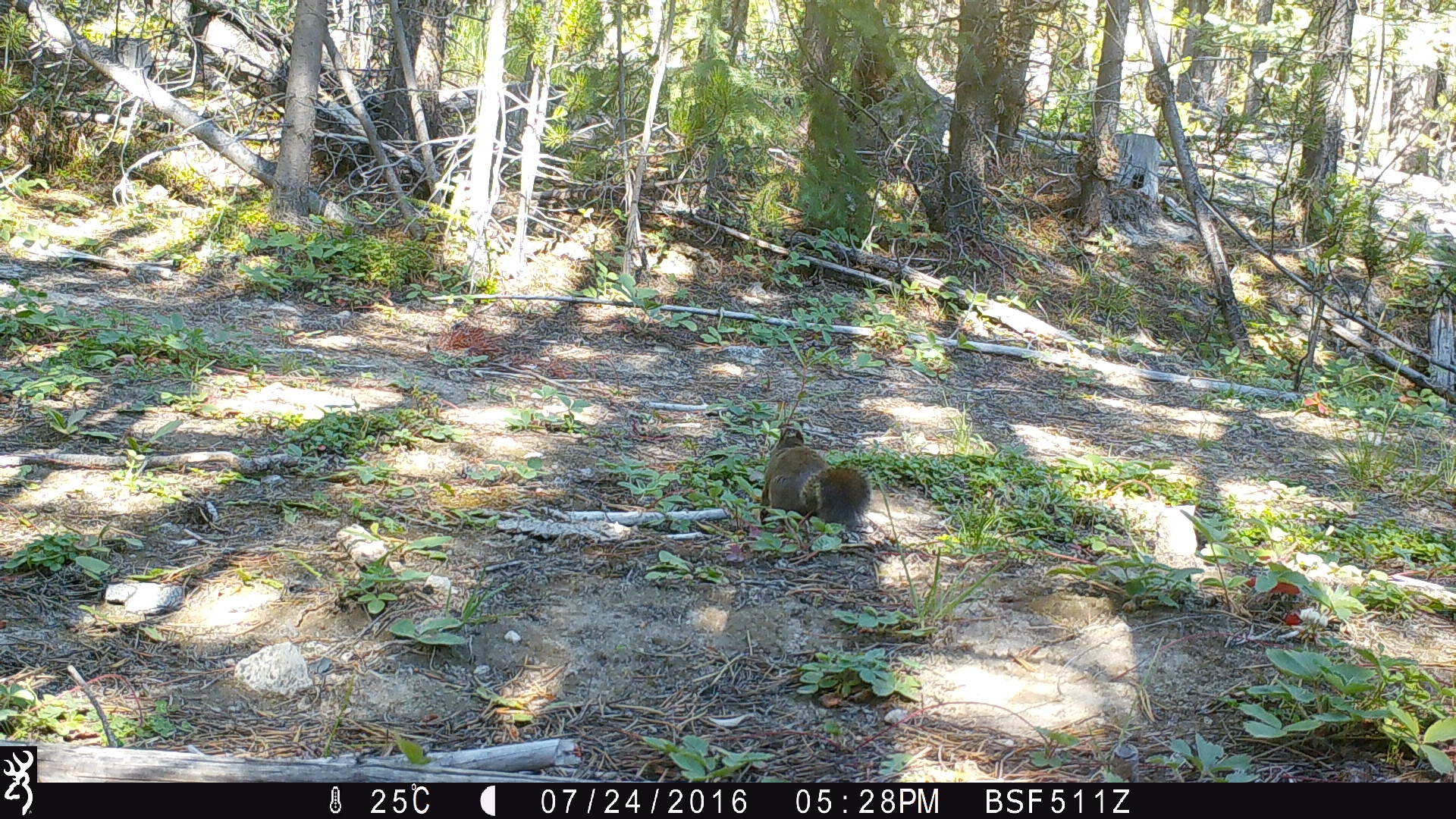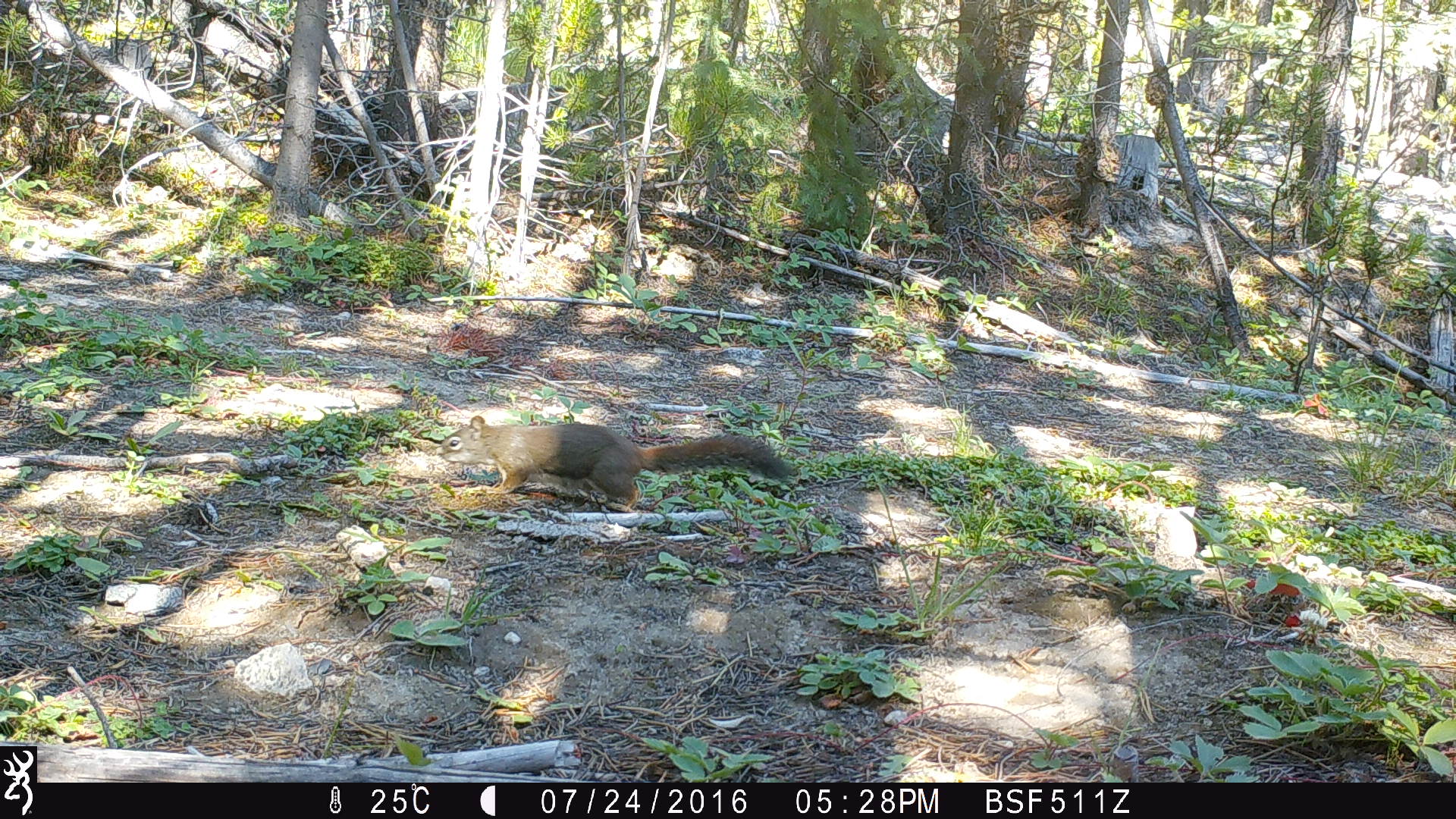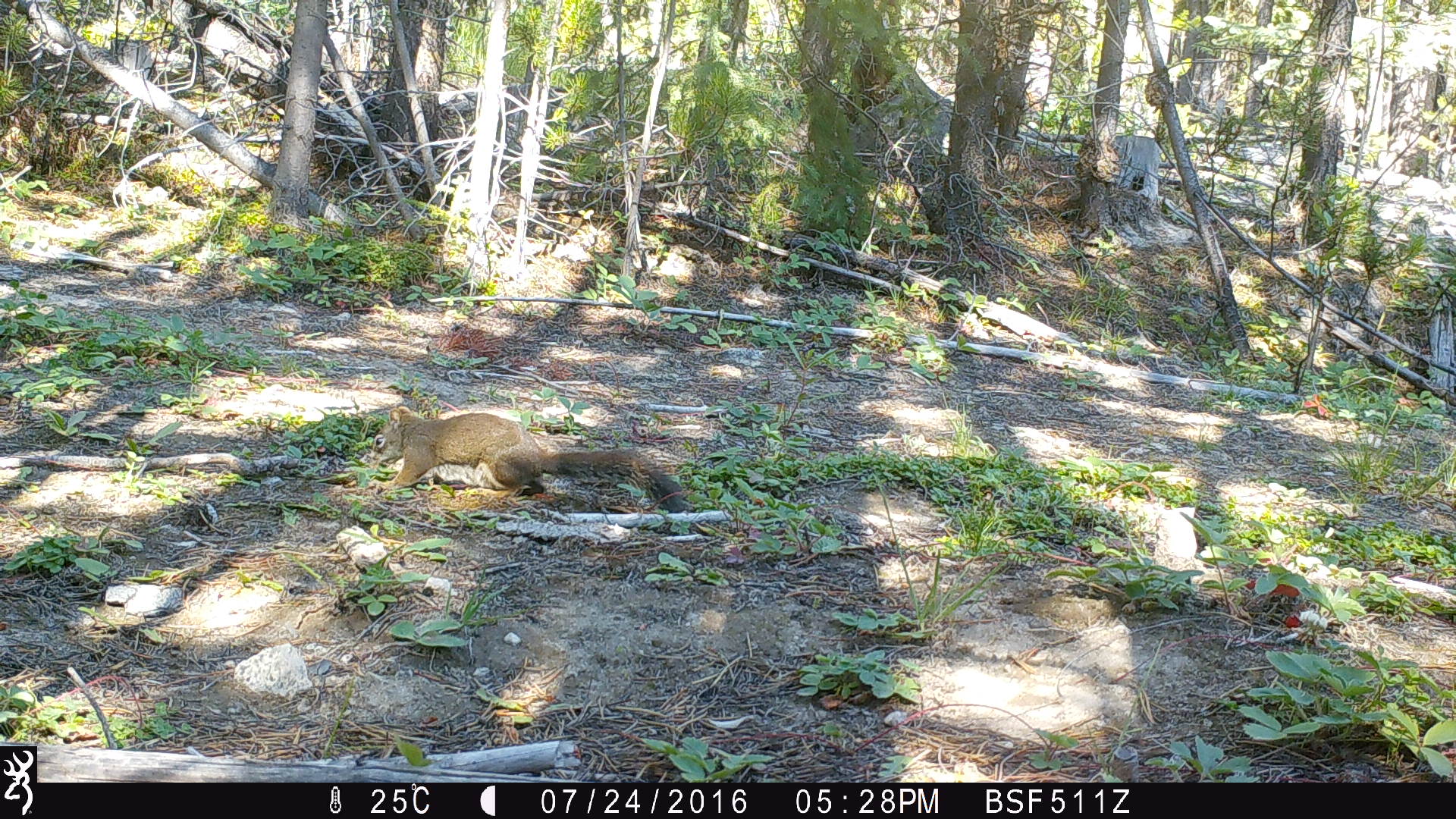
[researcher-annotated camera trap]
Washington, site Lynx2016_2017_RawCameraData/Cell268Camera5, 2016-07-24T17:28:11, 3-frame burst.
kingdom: Animalia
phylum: Chordata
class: Mammalia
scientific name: Mammalia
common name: small mammal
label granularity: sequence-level